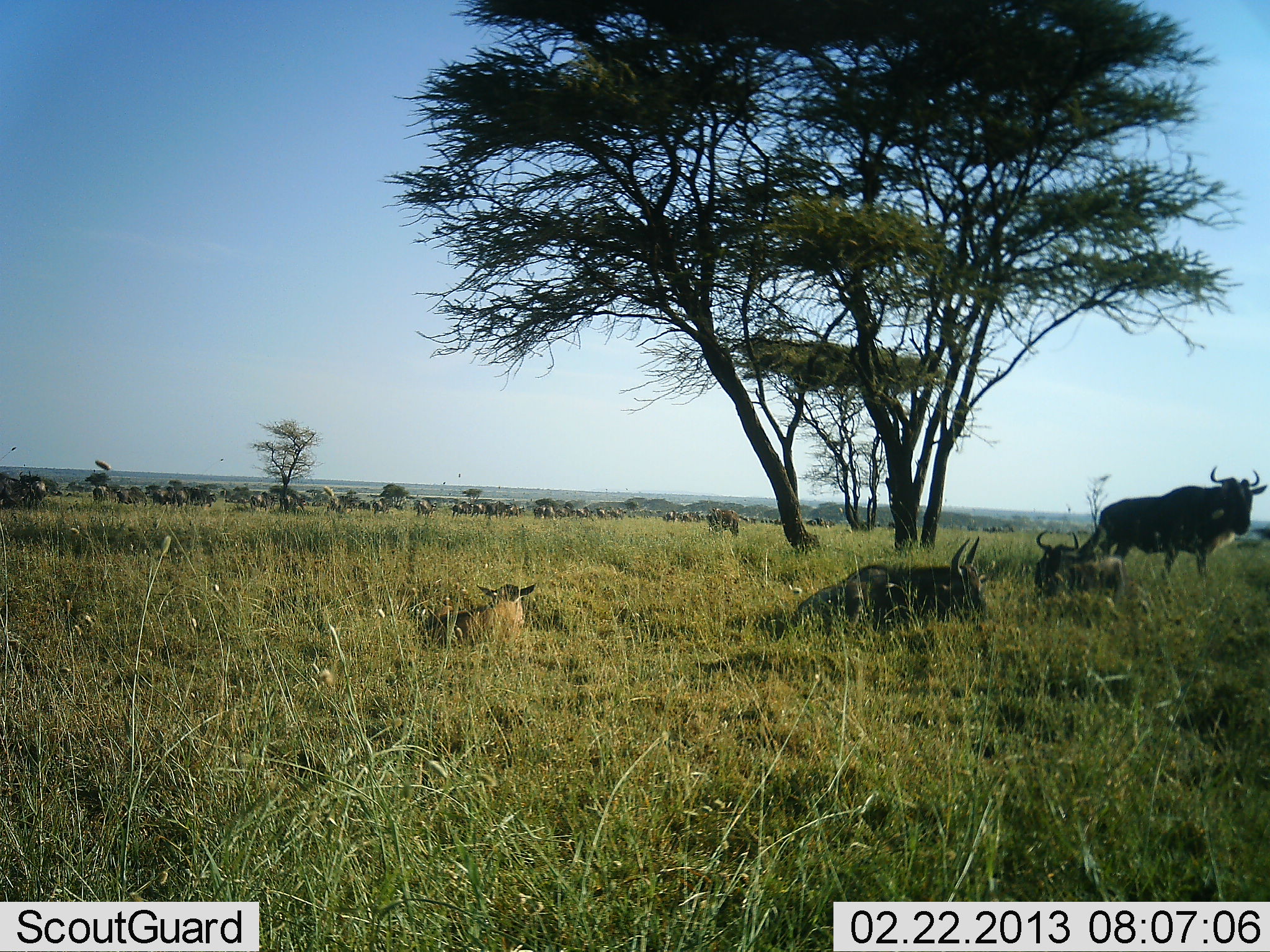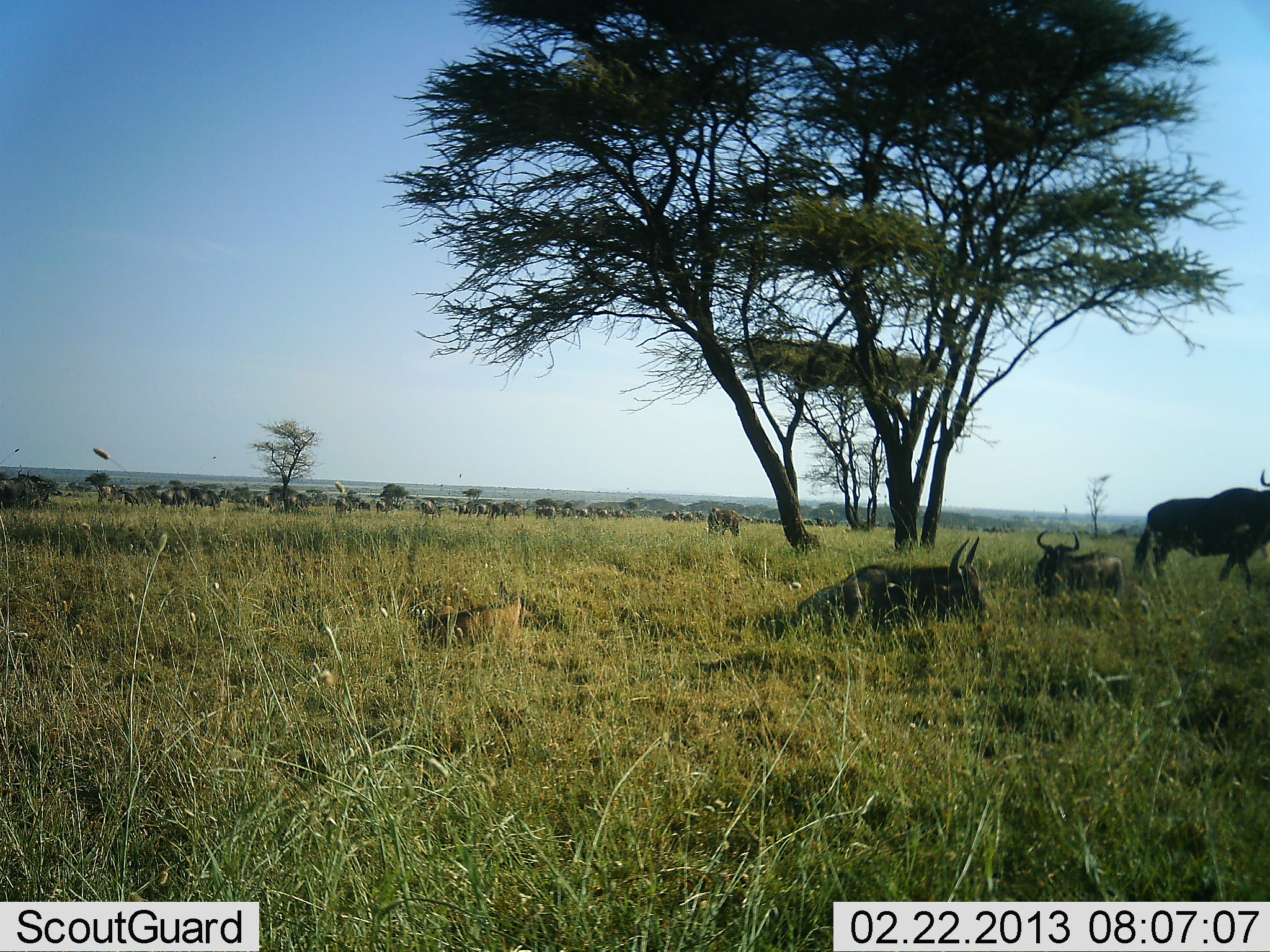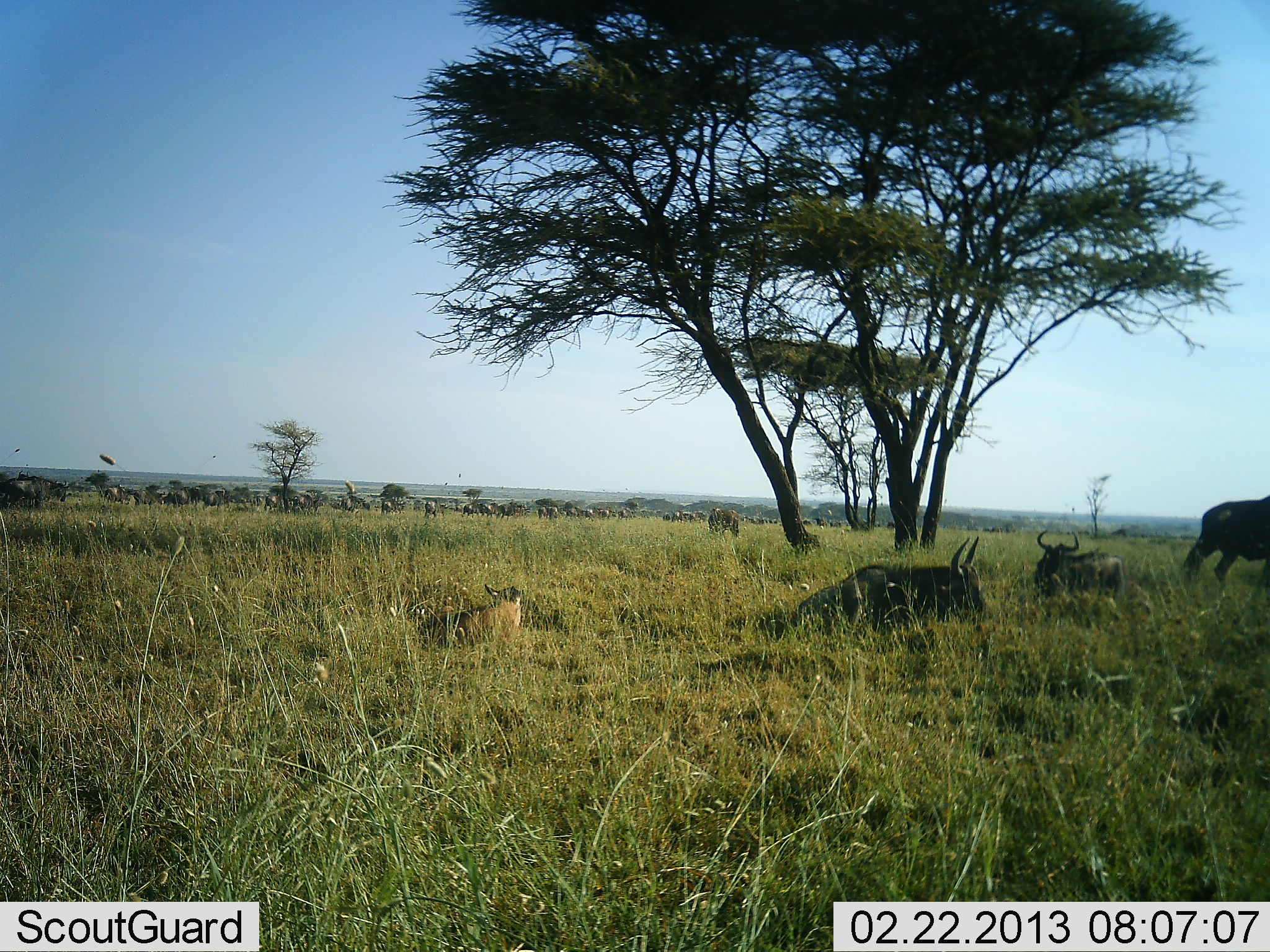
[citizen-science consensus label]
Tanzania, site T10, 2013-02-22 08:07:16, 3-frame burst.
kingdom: Animalia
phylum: Chordata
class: Mammalia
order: Artiodactyla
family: Bovidae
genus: Connochaetes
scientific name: Connochaetes taurinus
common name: blue wildebeest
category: wildebeest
Wildebeest (blue wildebeest) (Connochaetes taurinus), count 11-50. Behavior (volunteer vote fractions): standing 44%, resting 100%, moving 83%, interacting 11%. Young present (vote fraction): 33%. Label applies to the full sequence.